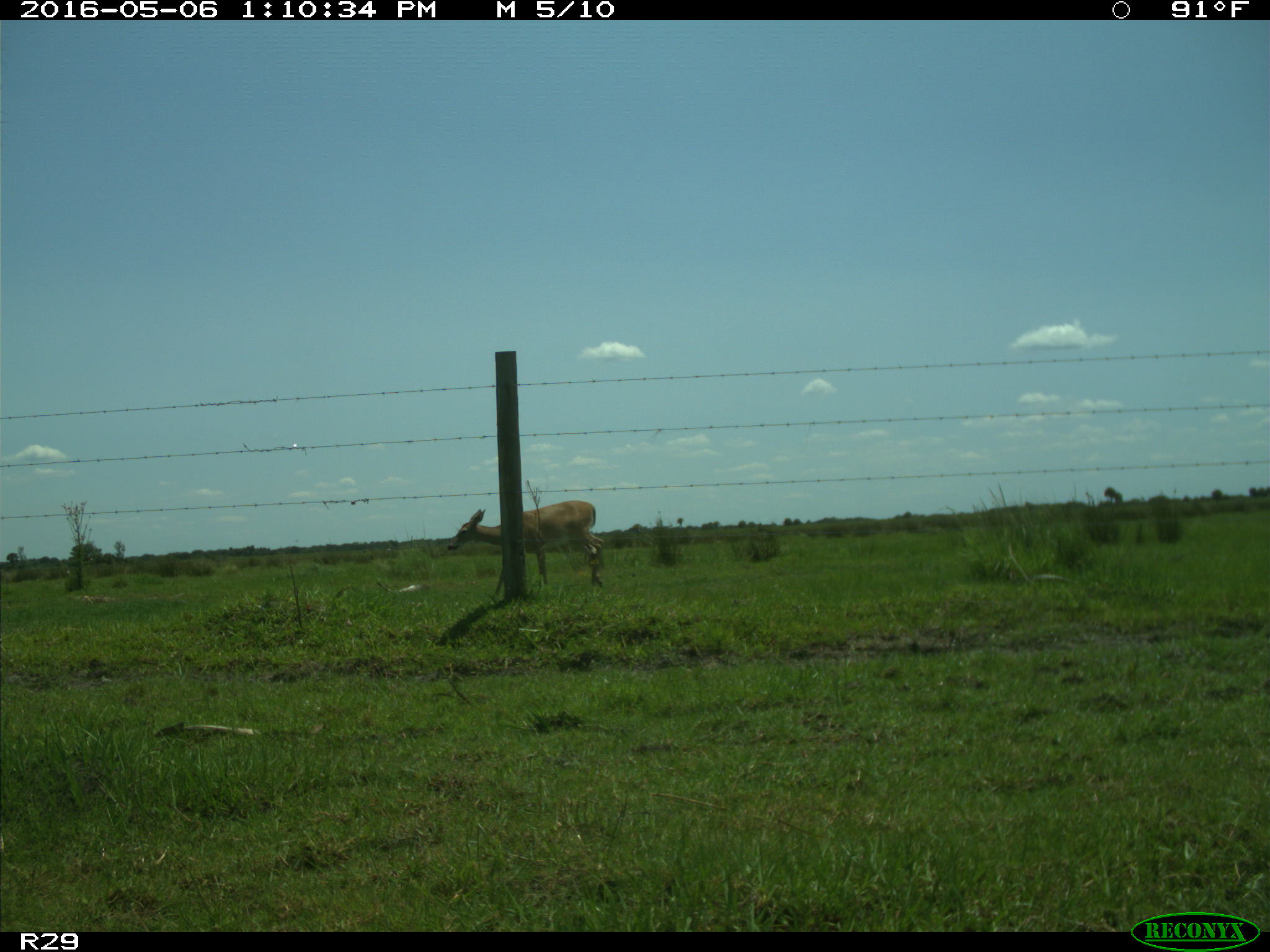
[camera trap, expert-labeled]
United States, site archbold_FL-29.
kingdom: Animalia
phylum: Chordata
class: Mammalia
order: Artiodactyla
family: Cervidae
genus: Odocoileus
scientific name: Odocoileus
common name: deer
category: unidentified deer